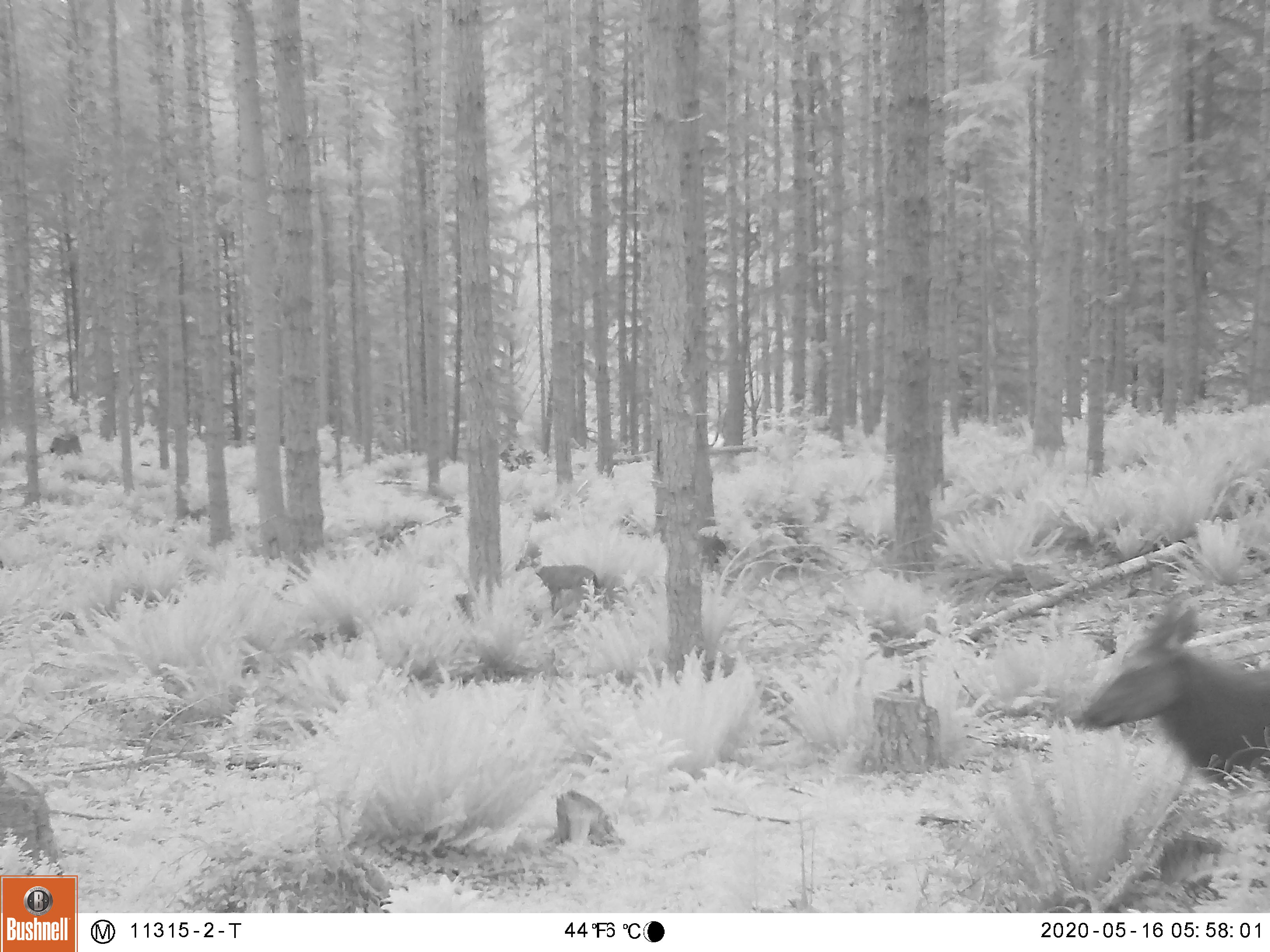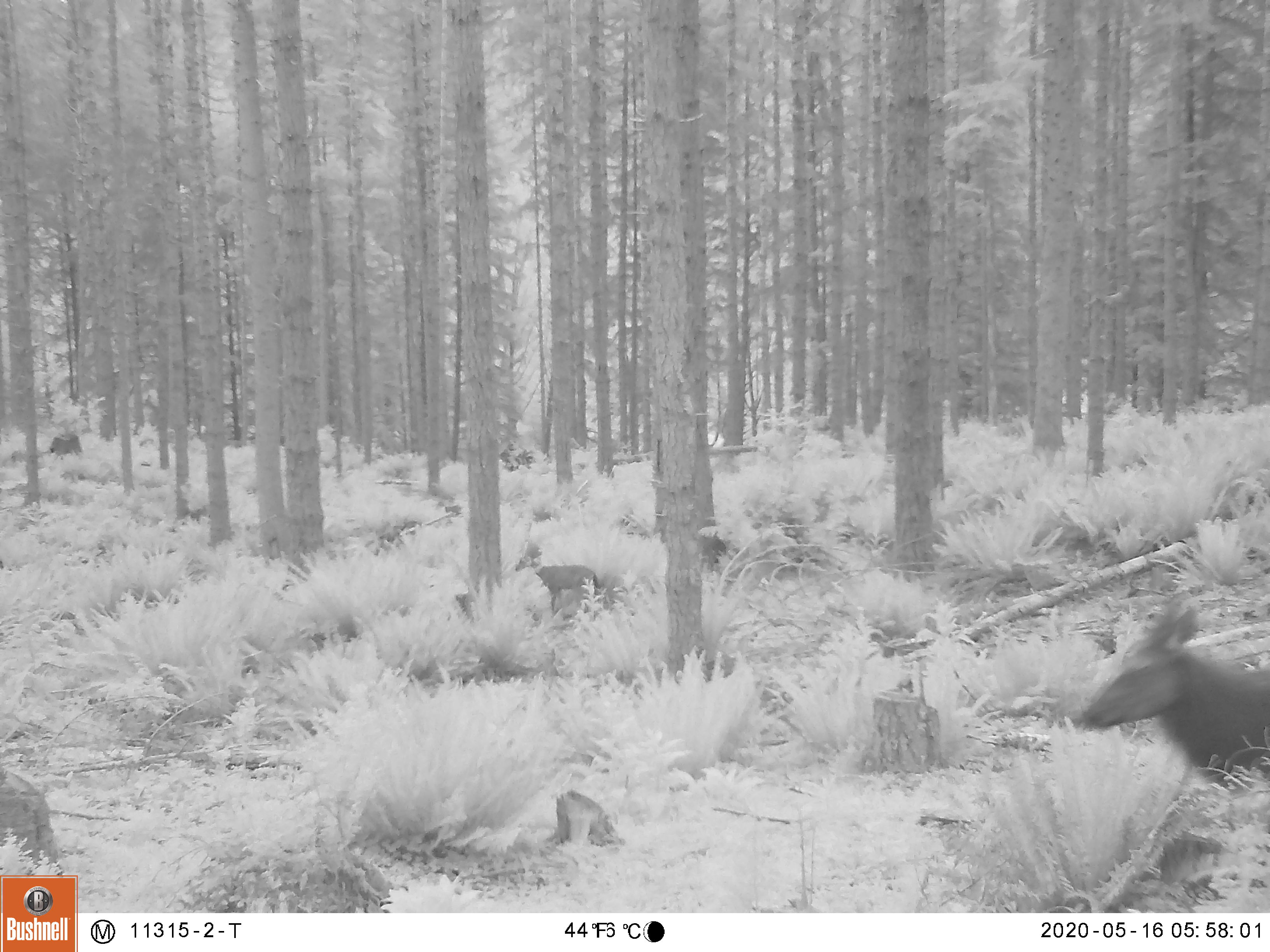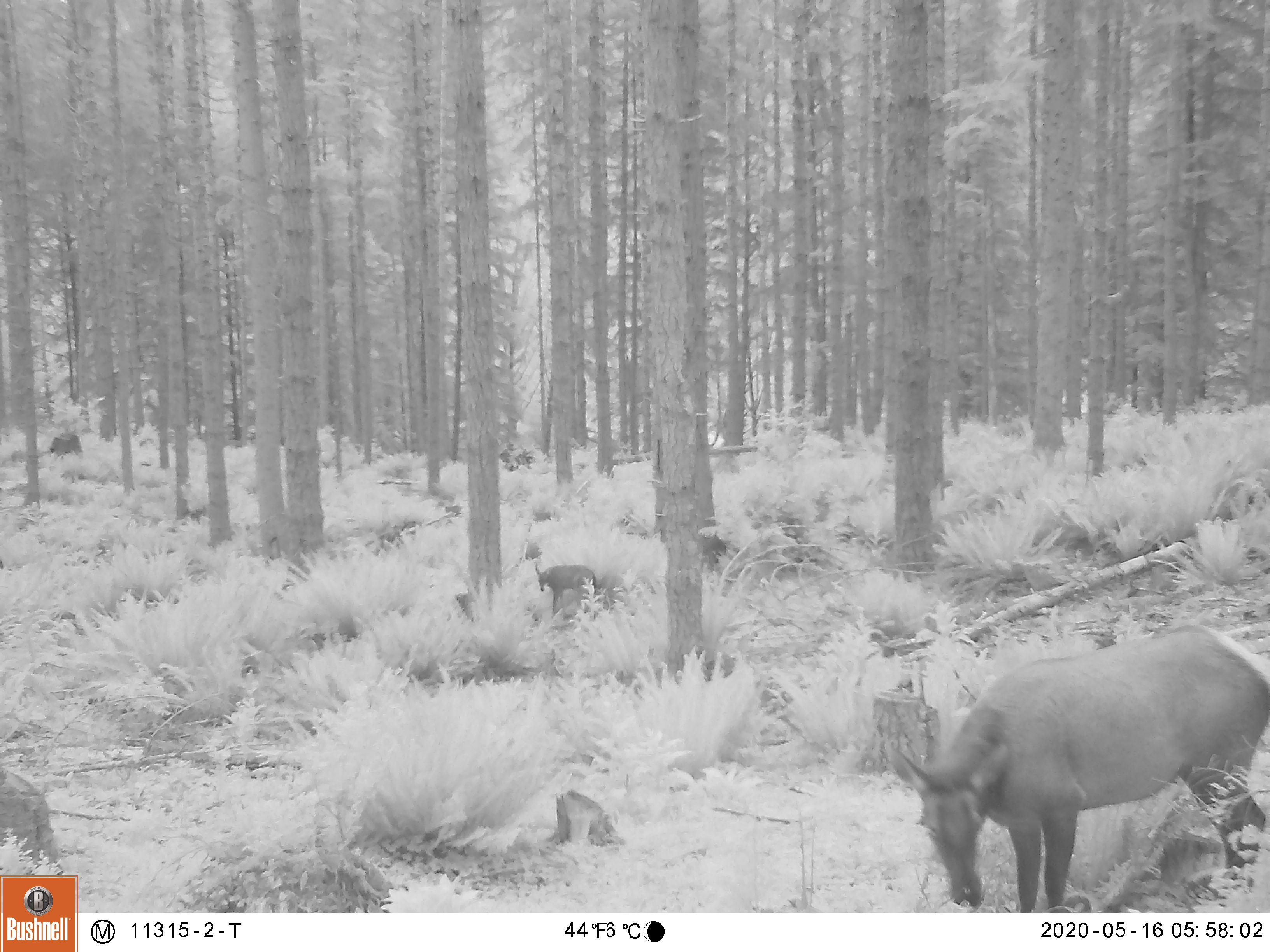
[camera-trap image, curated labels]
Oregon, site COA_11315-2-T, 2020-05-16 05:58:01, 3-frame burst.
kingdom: Animalia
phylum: Chordata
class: Mammalia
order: Artiodactyla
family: Cervidae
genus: Odocoileus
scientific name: Odocoileus hemionus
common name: black-tailed deer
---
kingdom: Animalia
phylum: Chordata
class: Mammalia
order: Artiodactyla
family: Cervidae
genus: Cervus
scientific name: Cervus canadensis roosevelti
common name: roosevelt elk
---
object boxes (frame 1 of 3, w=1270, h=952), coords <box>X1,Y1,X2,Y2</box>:
black-tailed deer: <box>1072,587,1268,798</box>; <box>512,545,609,615</box>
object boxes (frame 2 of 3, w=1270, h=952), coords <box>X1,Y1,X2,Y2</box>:
roosevelt elk: <box>1068,582,1268,796</box>; <box>507,539,603,617</box>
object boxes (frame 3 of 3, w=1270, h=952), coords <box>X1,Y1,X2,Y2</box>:
black-tailed deer: <box>887,613,1266,904</box>